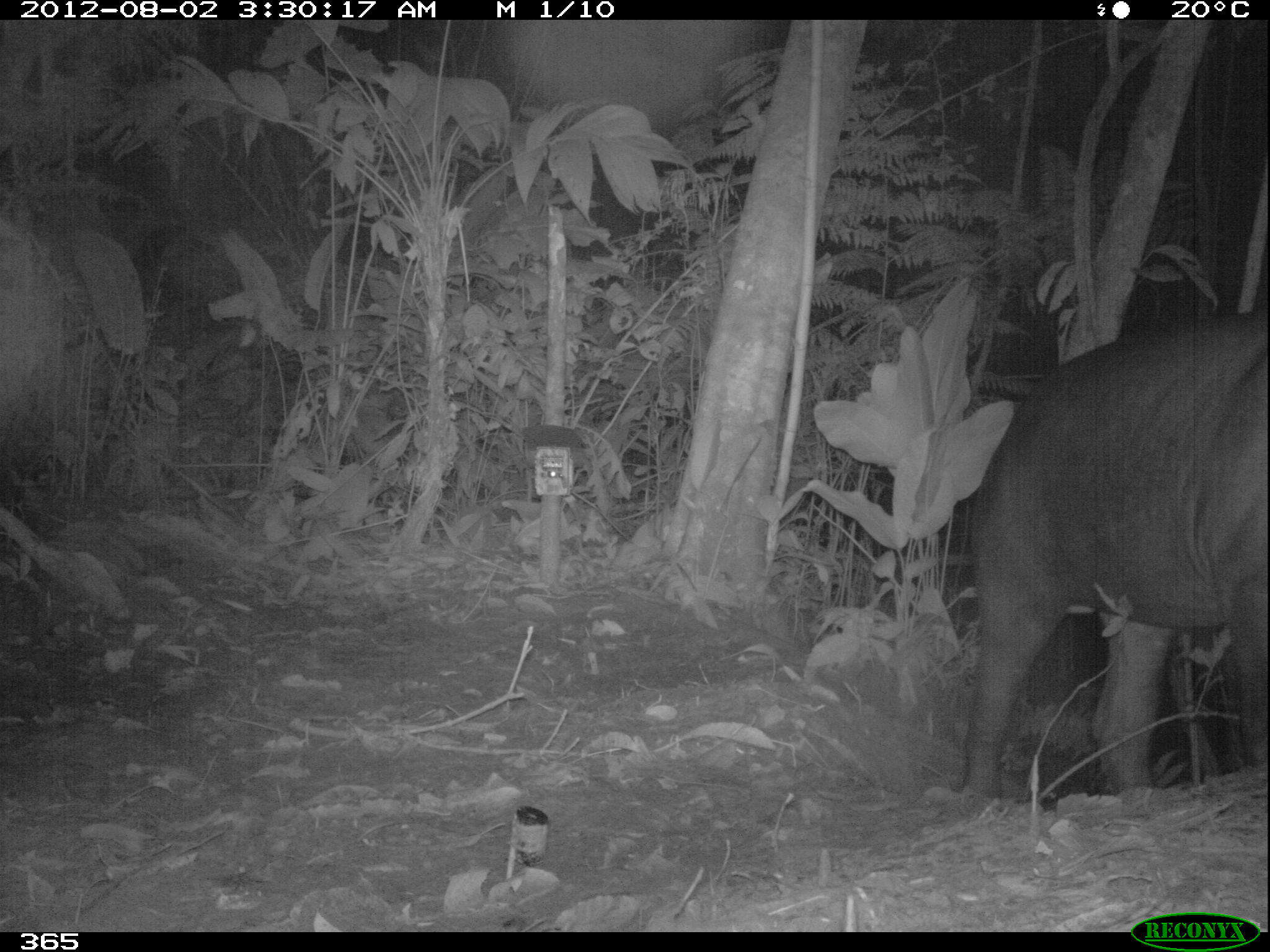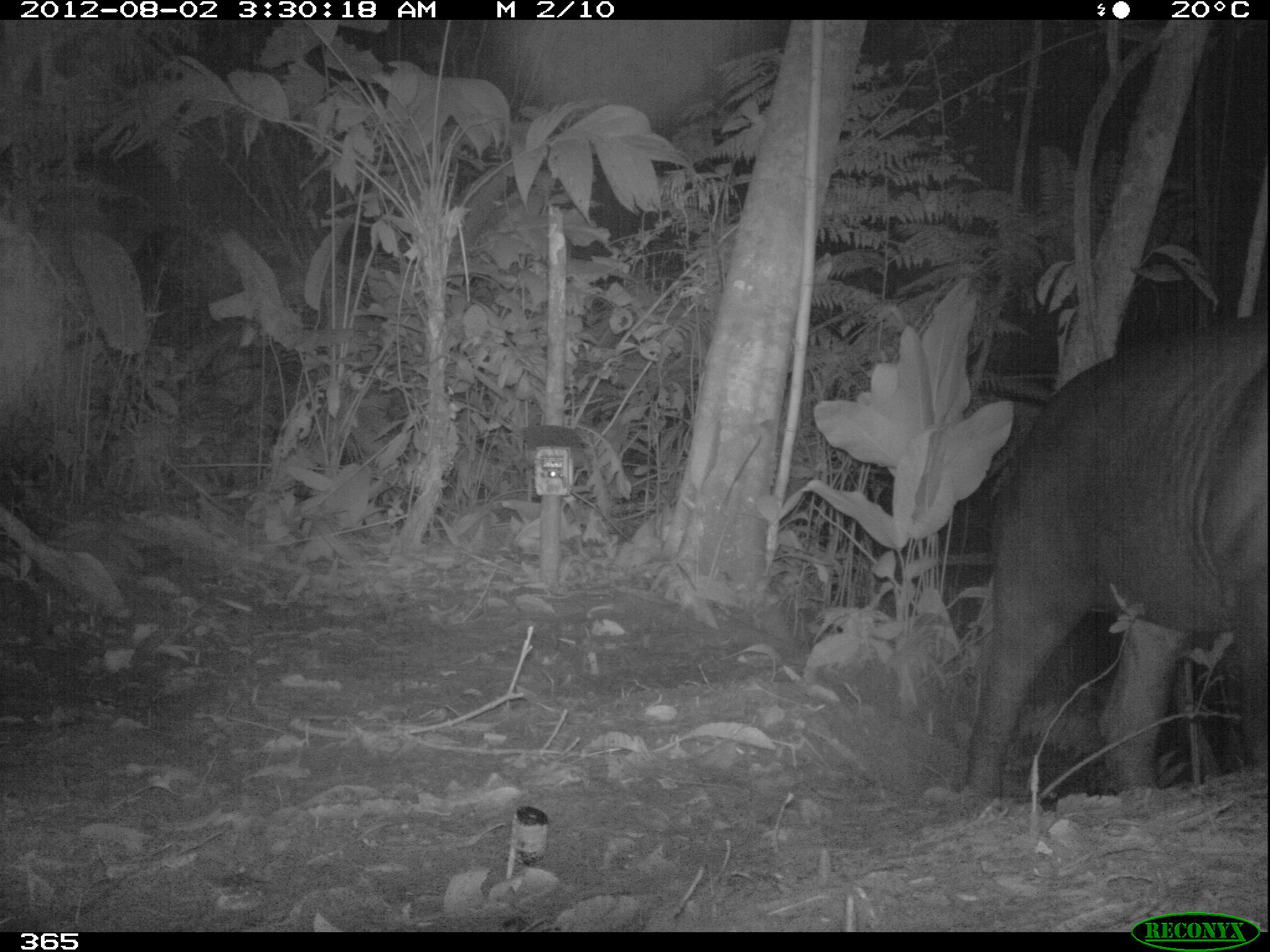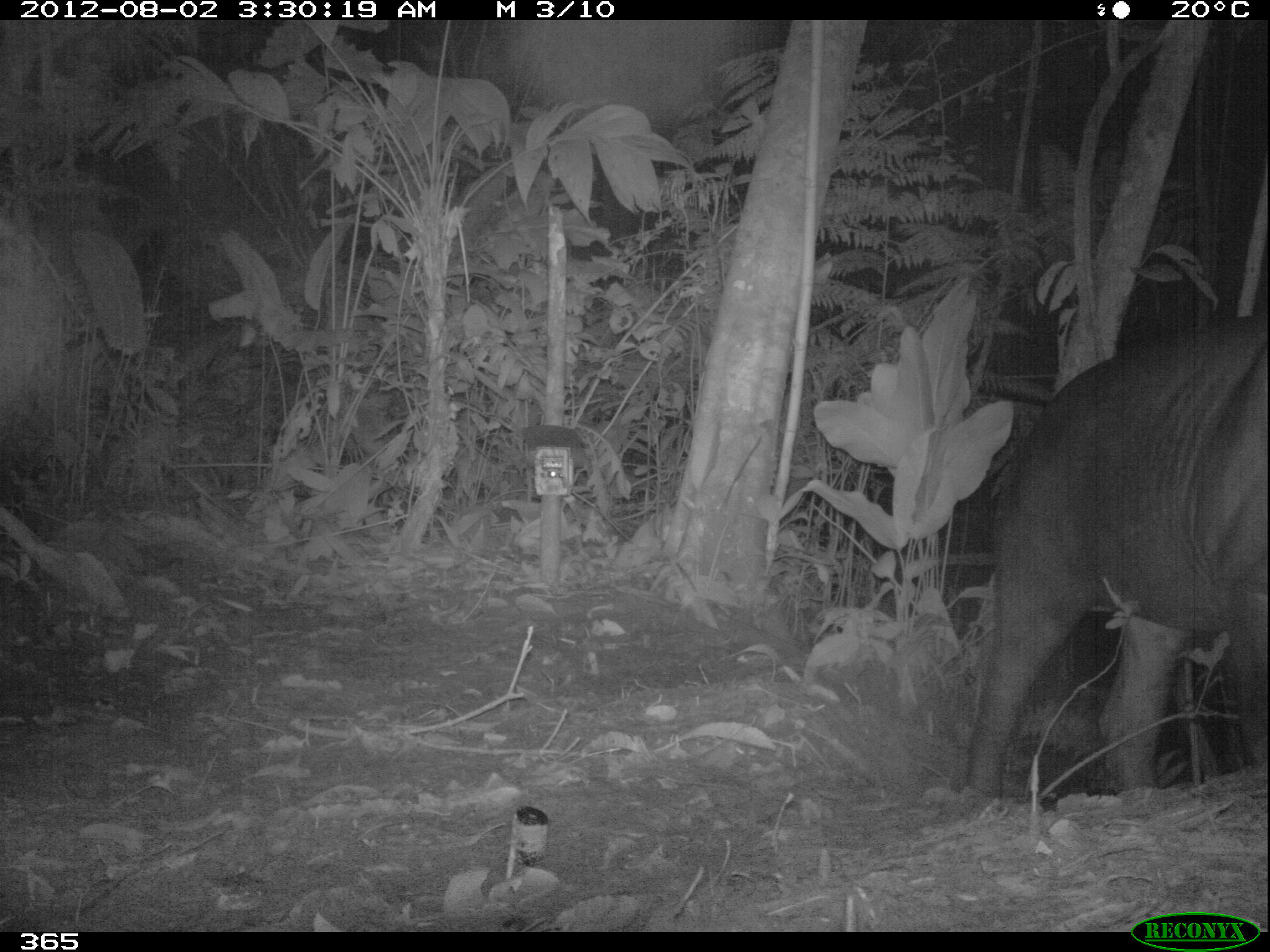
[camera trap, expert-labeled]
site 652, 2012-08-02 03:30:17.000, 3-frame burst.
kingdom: Animalia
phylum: Chordata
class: Mammalia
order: Perissodactyla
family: Tapiridae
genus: Tapirus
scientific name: Tapirus terrestris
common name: south american tapir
Tapirus terrestris (south american tapir).